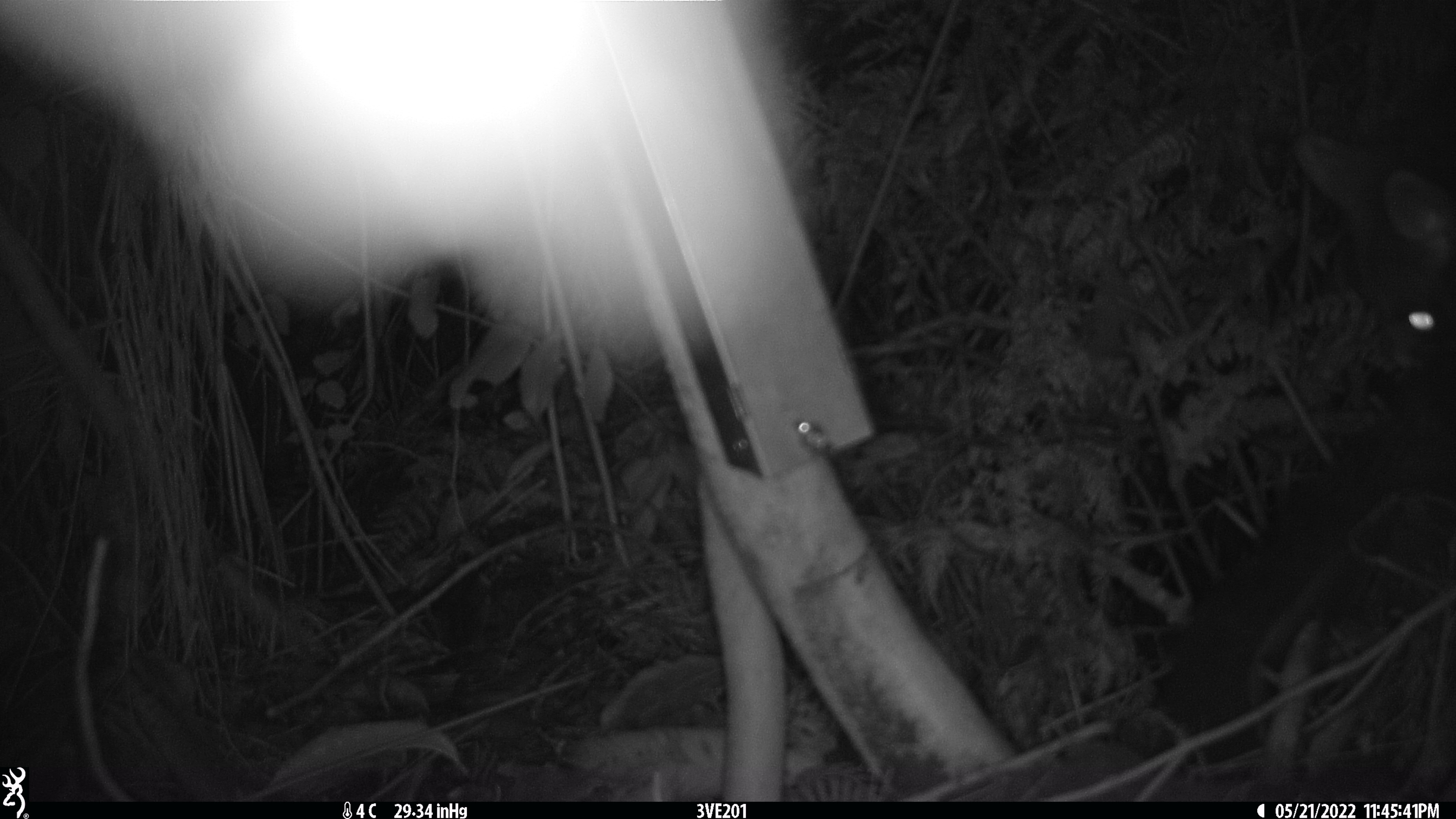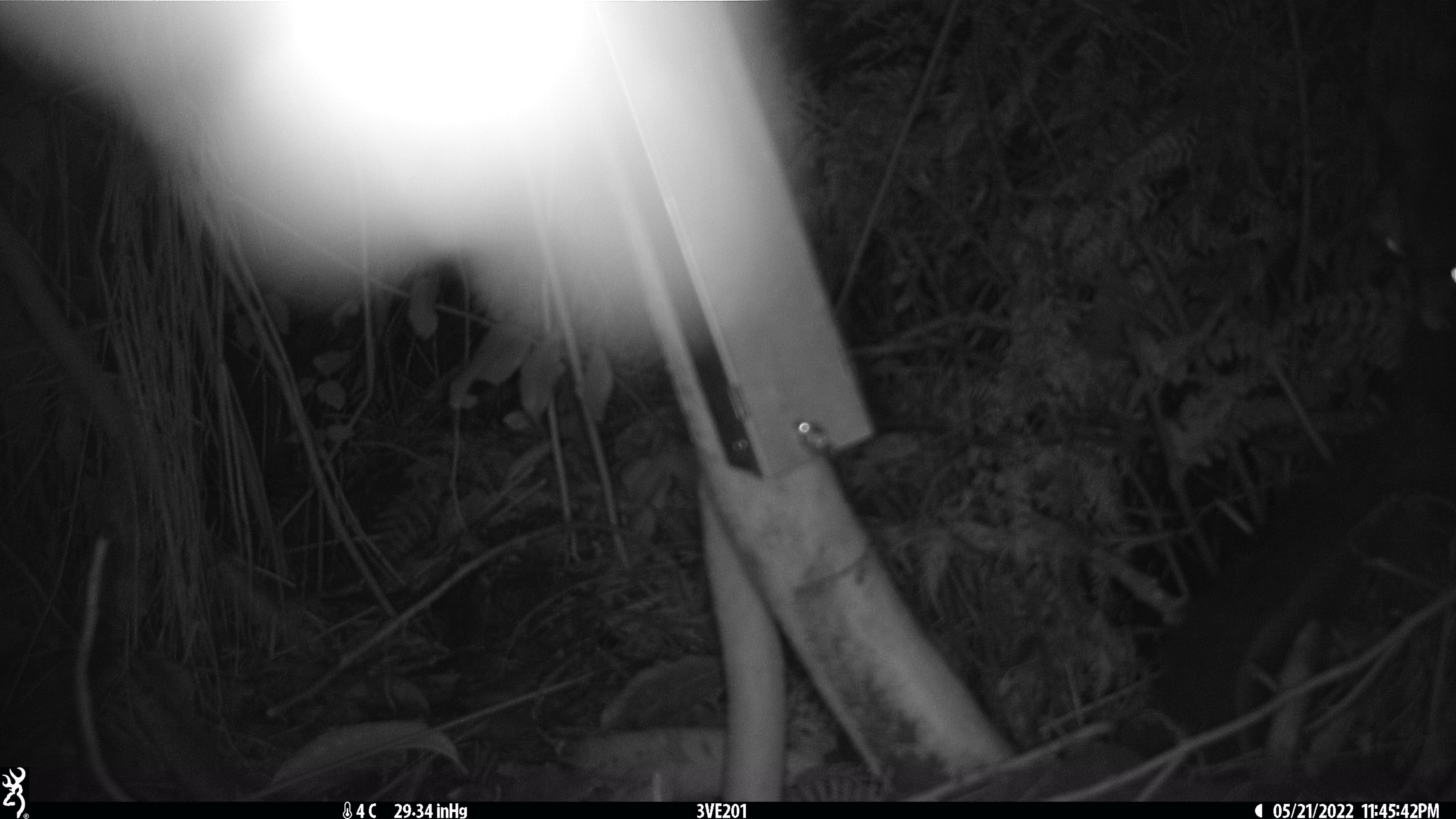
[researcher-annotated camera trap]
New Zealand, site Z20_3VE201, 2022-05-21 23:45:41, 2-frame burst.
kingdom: Animalia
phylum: Chordata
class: Mammalia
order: Diprotodontia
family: Phalangeridae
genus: Trichosurus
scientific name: Trichosurus vulpecula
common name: common brushtail possum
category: possum